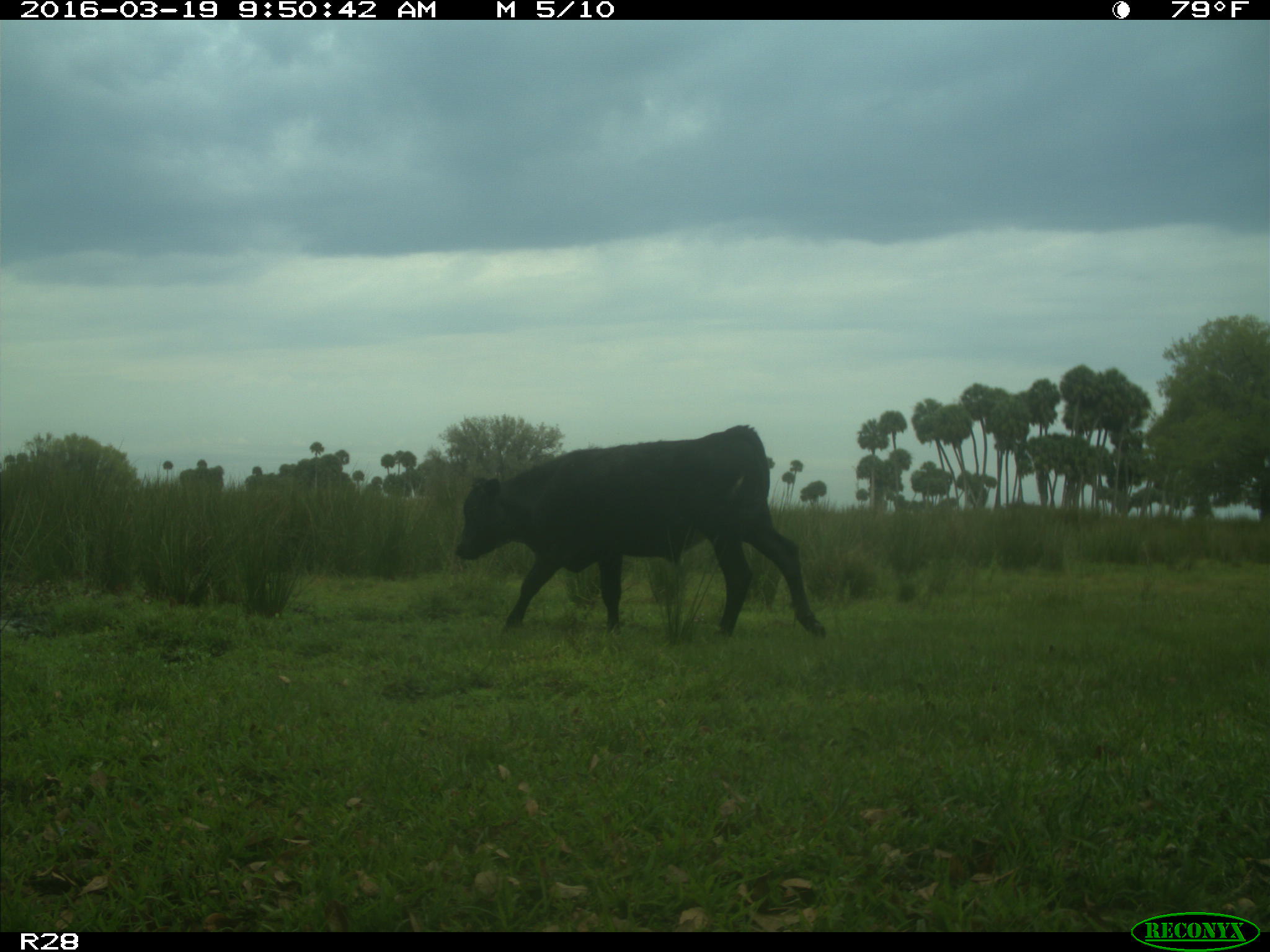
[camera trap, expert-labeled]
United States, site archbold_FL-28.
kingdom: Animalia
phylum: Chordata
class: Mammalia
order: Artiodactyla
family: Bovidae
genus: Bos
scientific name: Bos taurus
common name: domestic cow